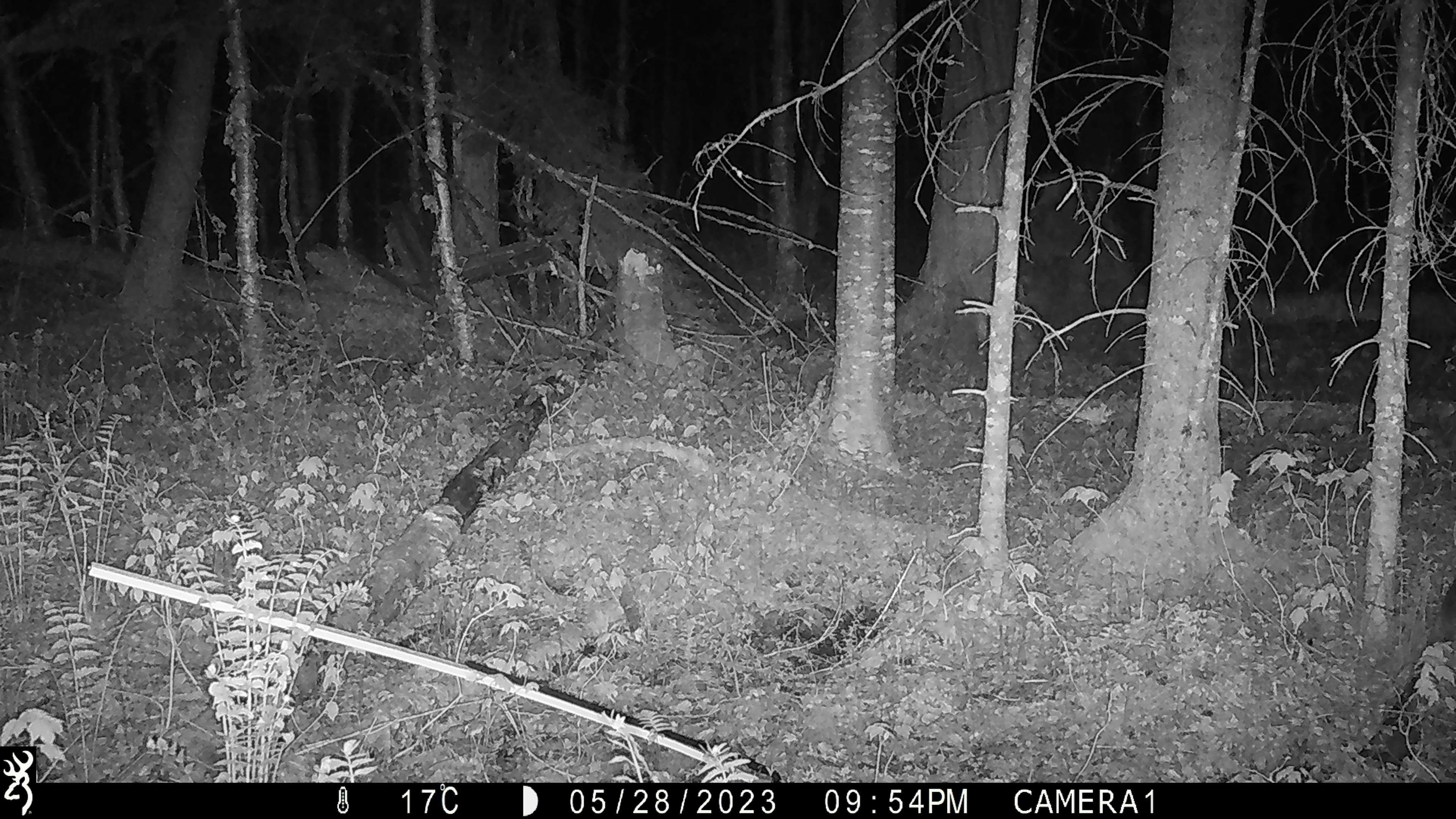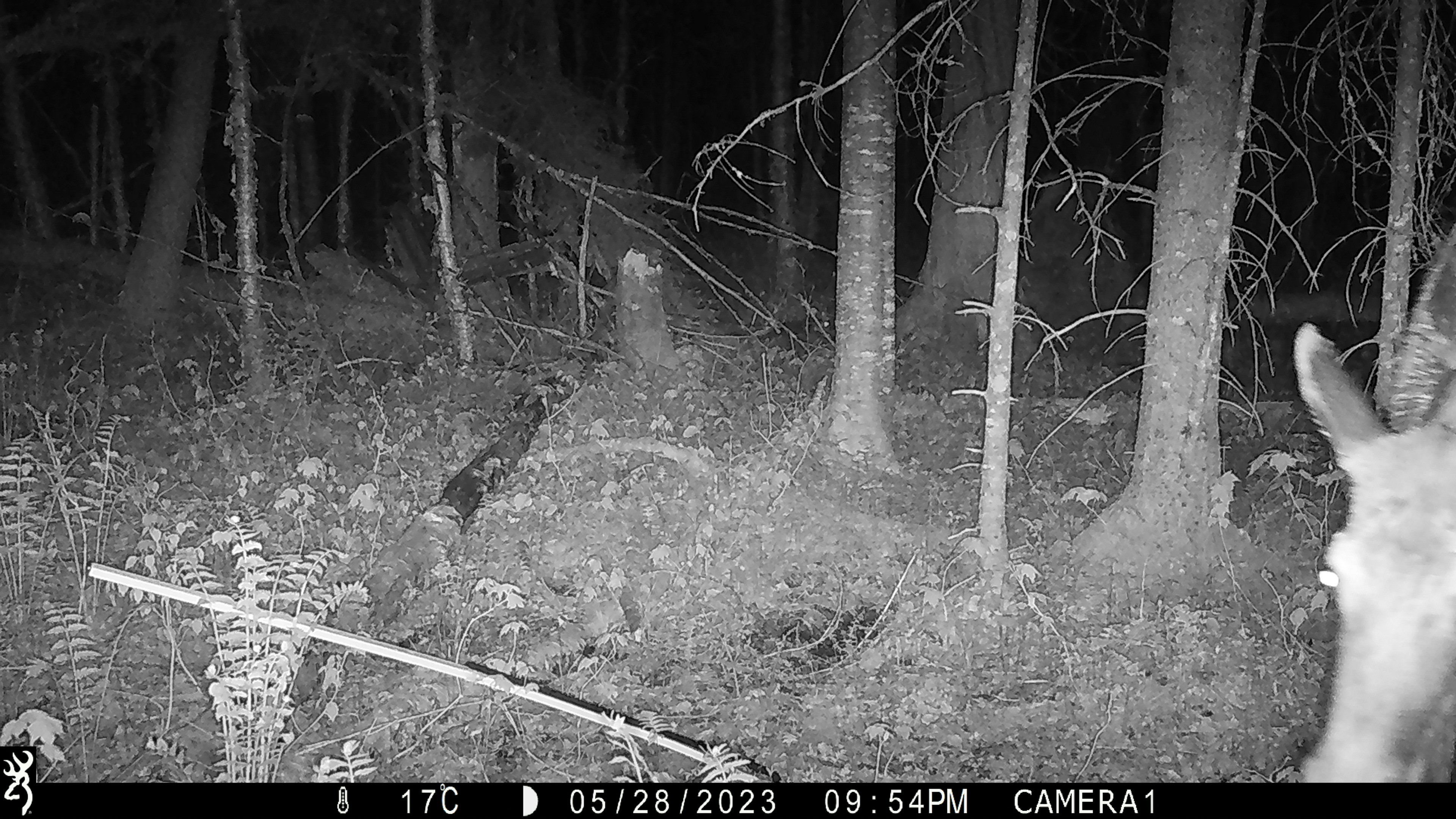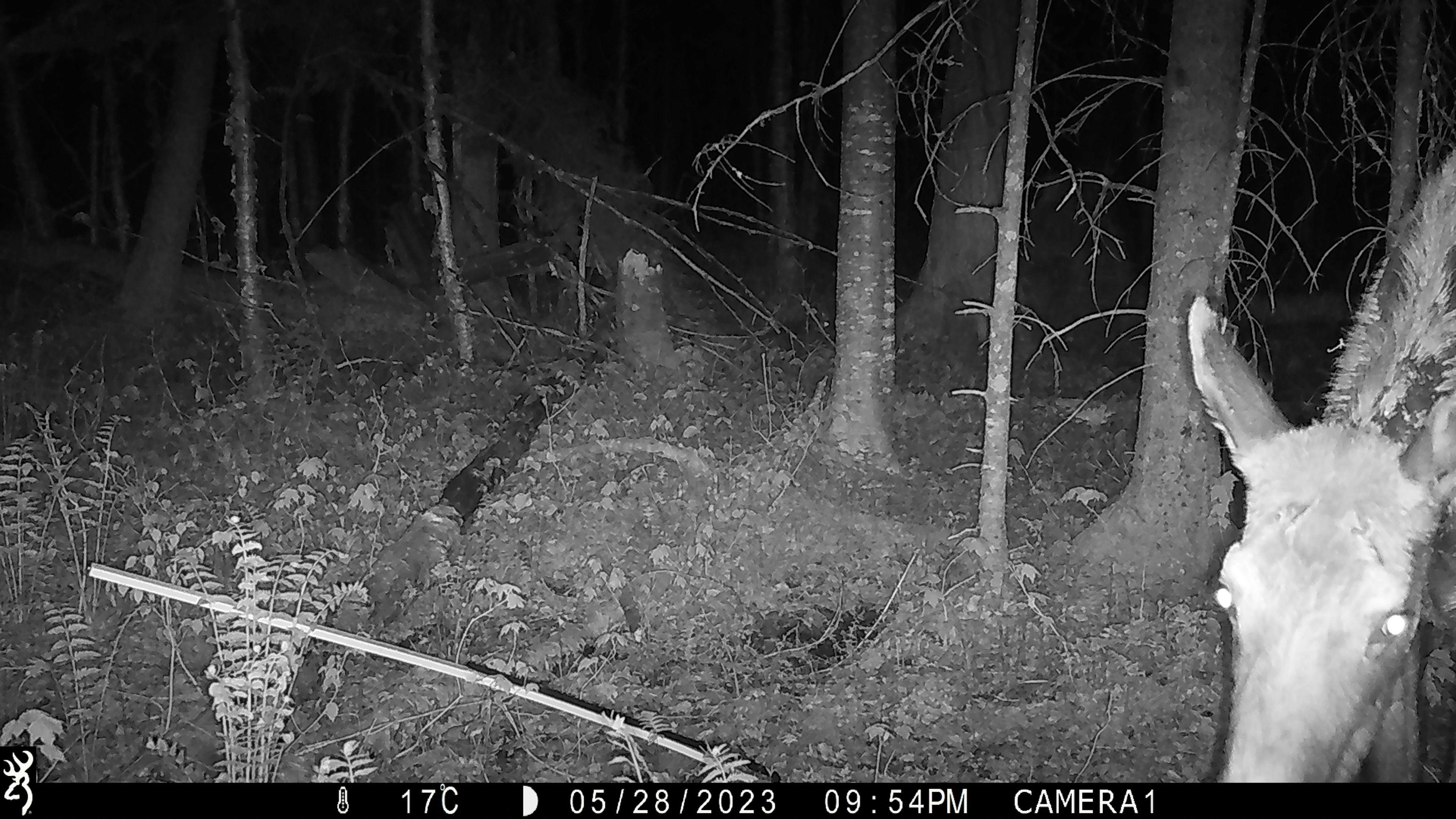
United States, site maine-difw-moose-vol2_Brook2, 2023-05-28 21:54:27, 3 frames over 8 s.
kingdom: Animalia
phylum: Chordata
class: Mammalia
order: Artiodactyla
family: Cervidae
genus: Alces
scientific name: Alces alces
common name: moose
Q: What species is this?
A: Moose (Alces alces).